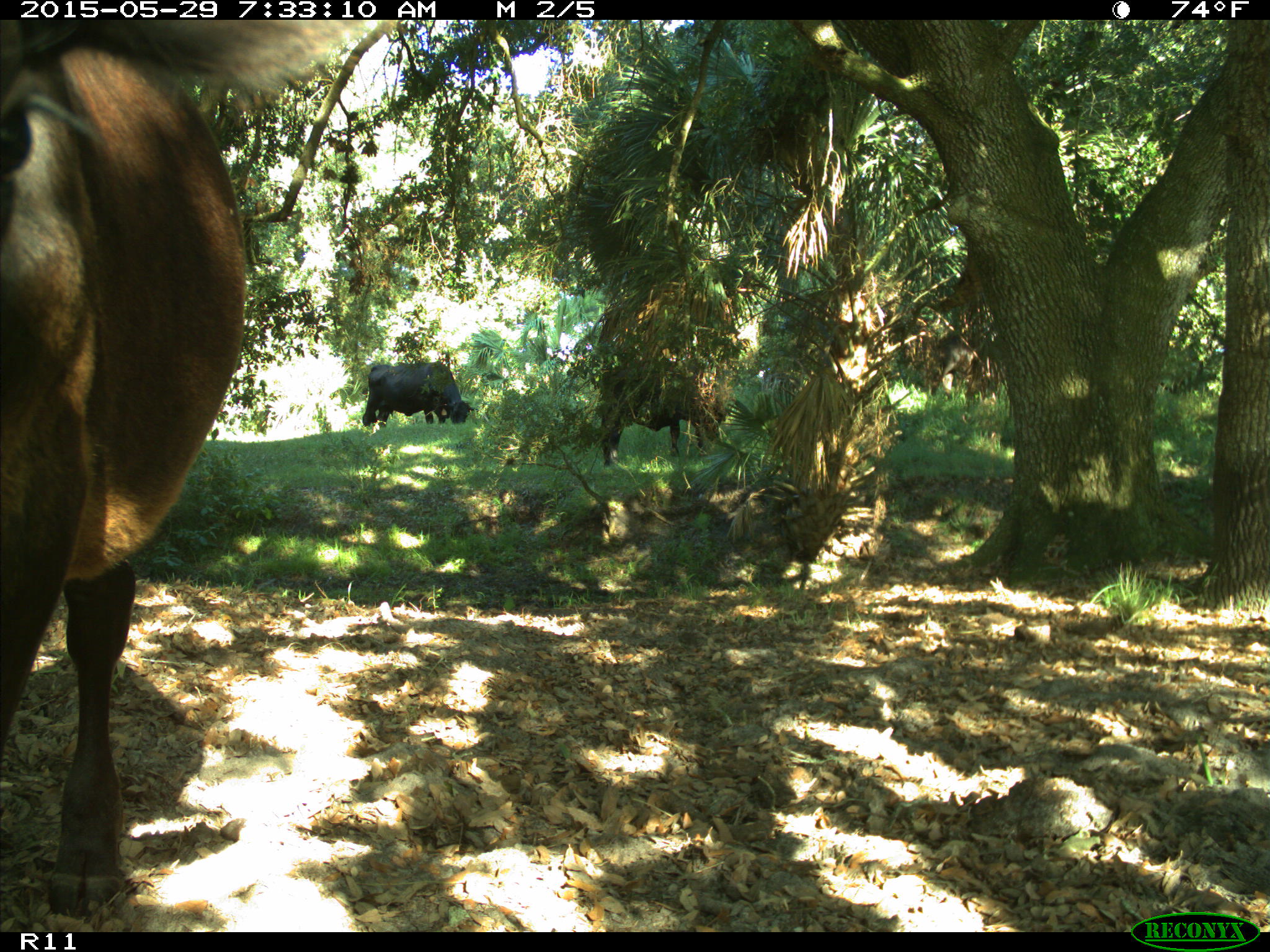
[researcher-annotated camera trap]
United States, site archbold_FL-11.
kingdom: Animalia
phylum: Chordata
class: Mammalia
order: Artiodactyla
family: Bovidae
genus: Bos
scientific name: Bos taurus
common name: domestic cow